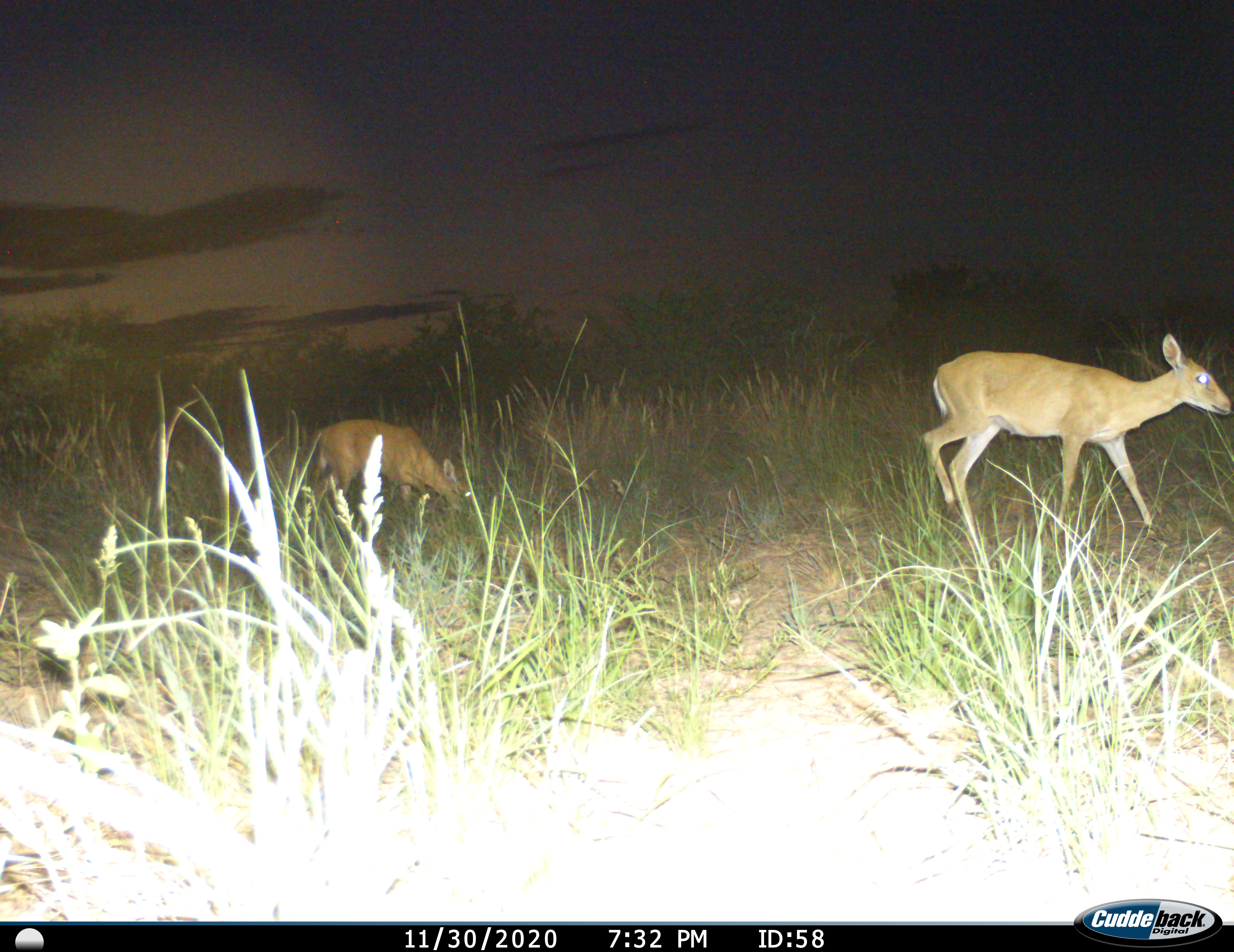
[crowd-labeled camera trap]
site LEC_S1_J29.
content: unidentified animal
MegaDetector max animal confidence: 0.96